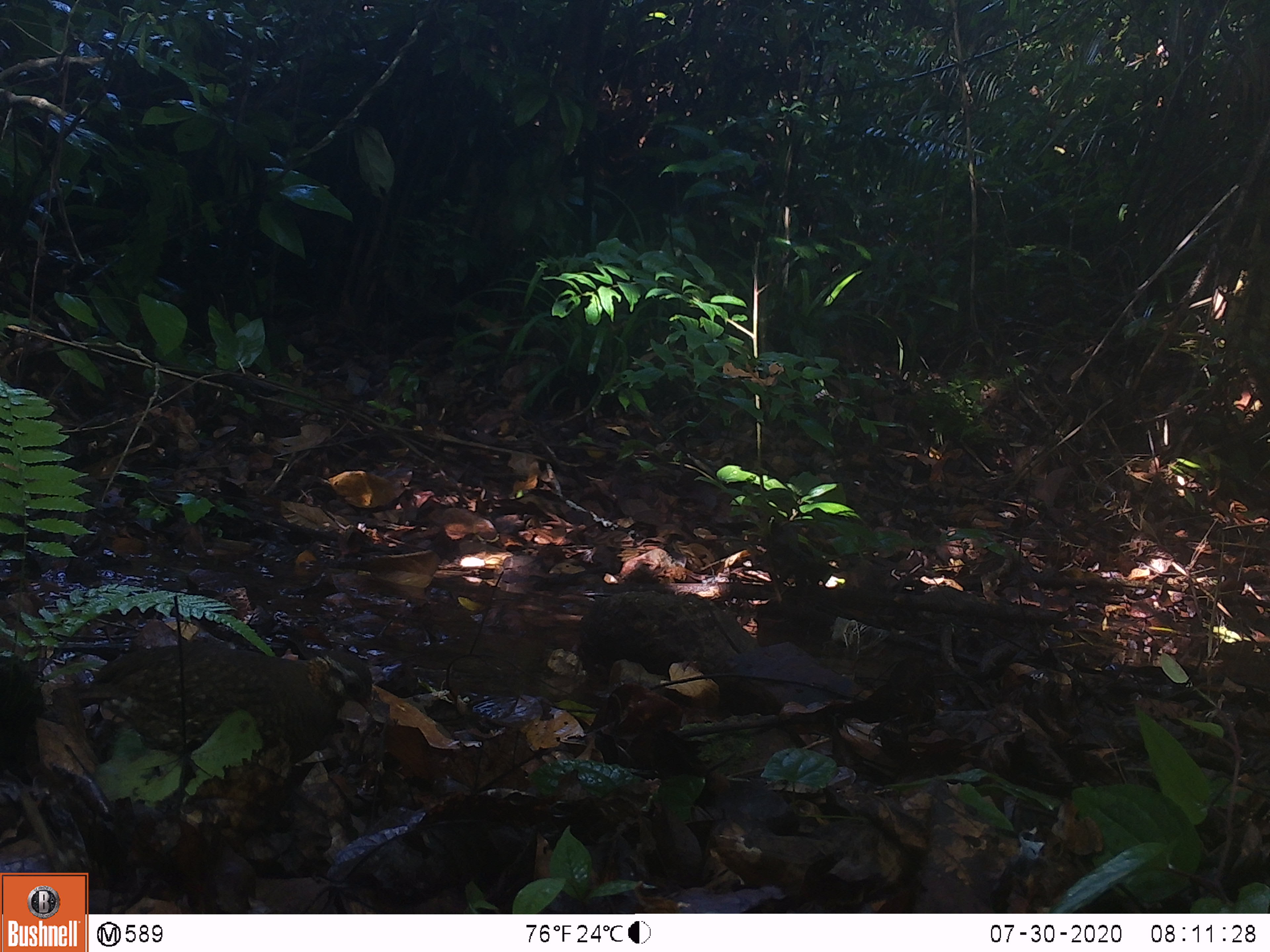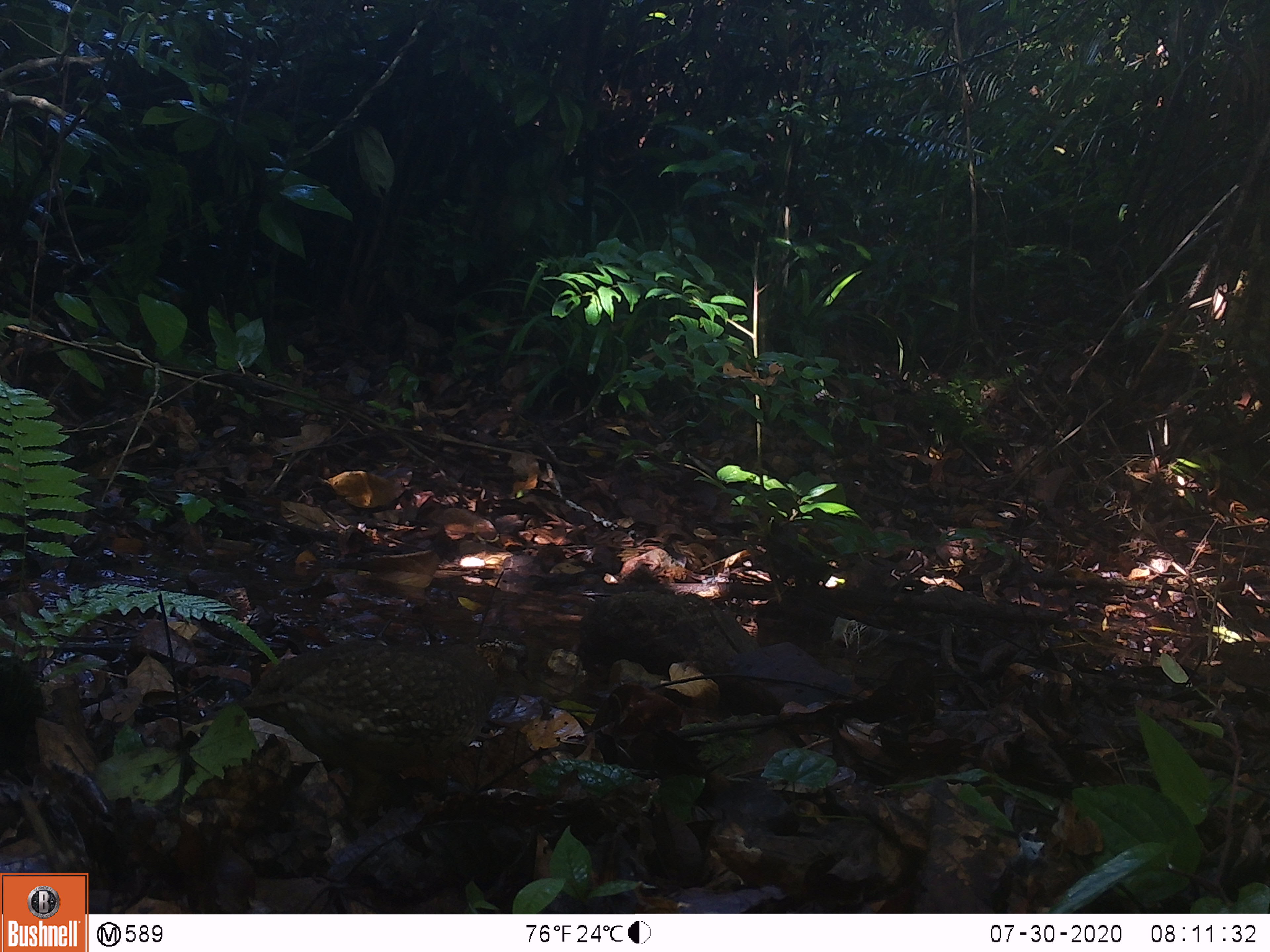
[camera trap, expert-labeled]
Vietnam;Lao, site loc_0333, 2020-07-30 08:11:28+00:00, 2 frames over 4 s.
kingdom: Animalia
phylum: Chordata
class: Aves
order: Galliformes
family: Phasianidae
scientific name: Phasianidae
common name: partridge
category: unidentified partridge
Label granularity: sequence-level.